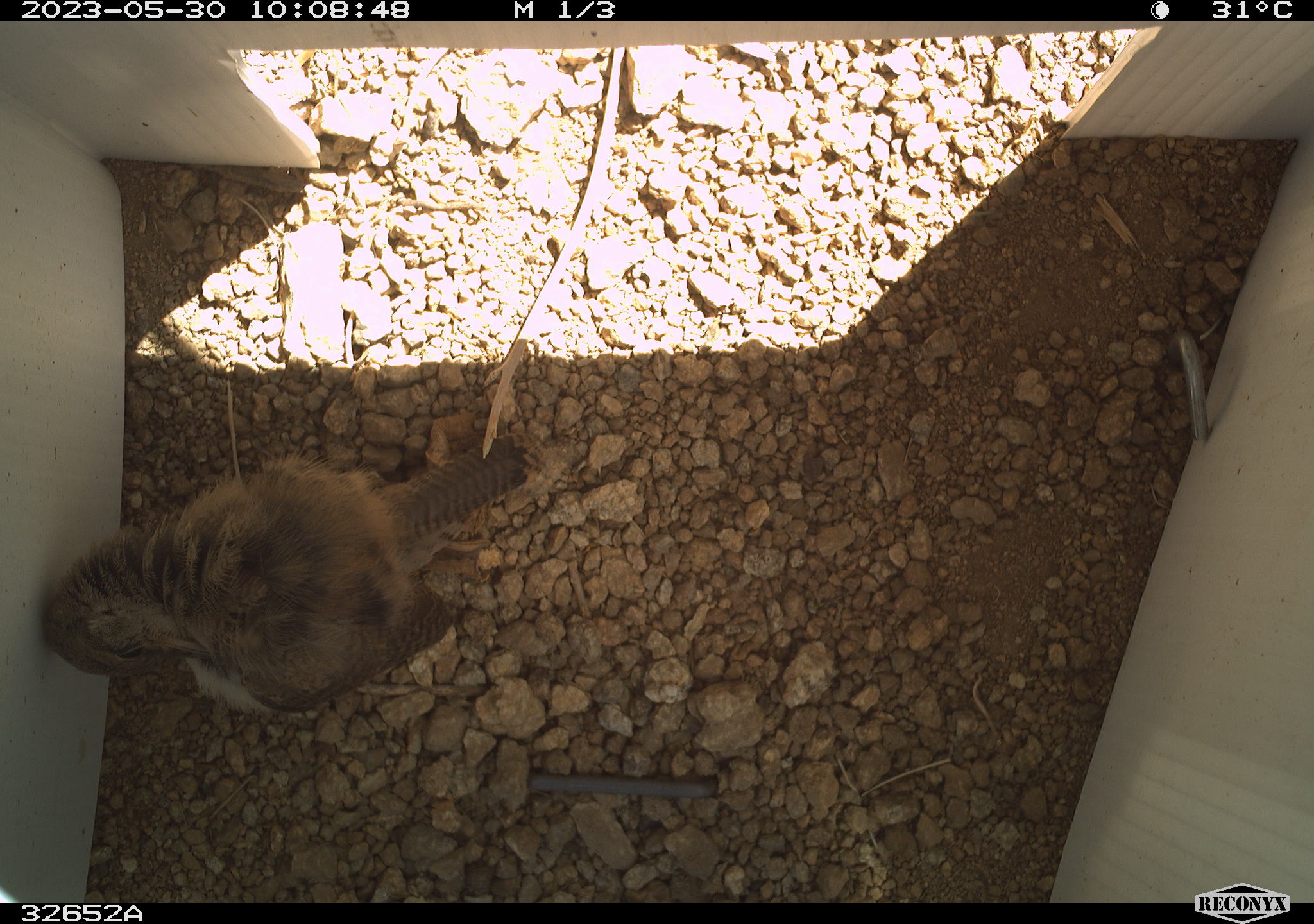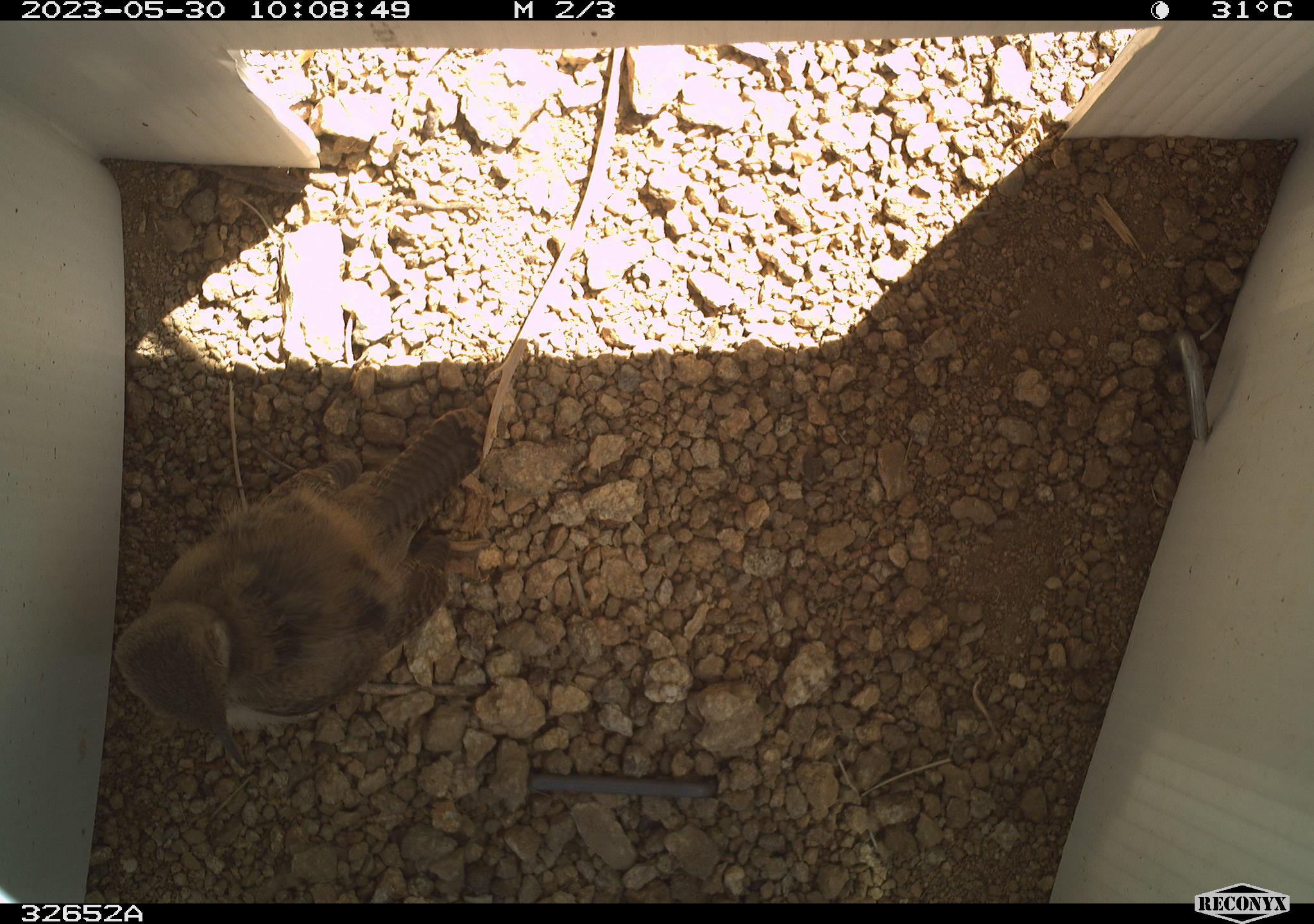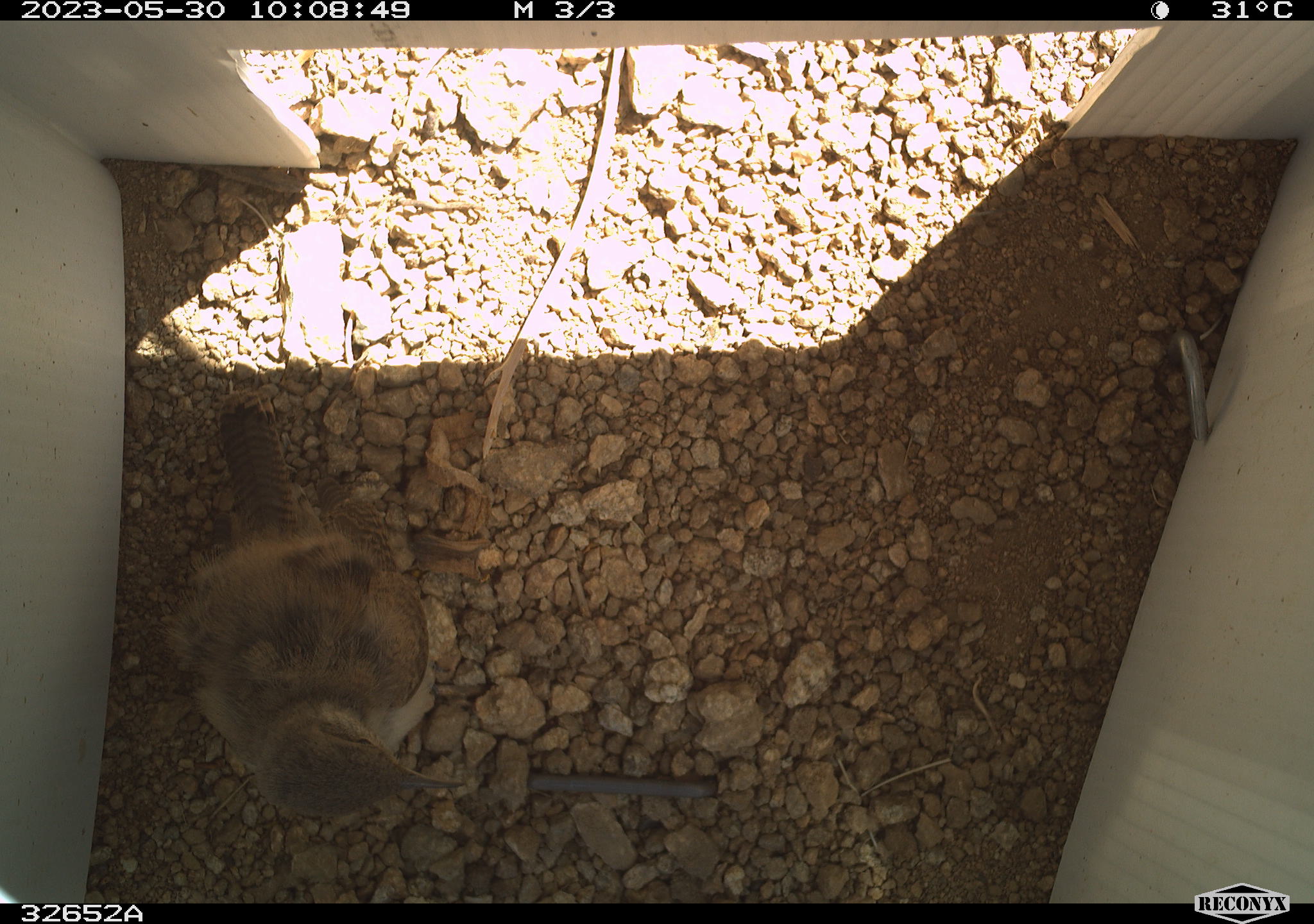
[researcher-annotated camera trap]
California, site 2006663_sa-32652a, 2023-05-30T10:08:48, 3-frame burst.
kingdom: Animalia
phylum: Chordata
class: Aves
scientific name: Aves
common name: bird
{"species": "bird (Aves)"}